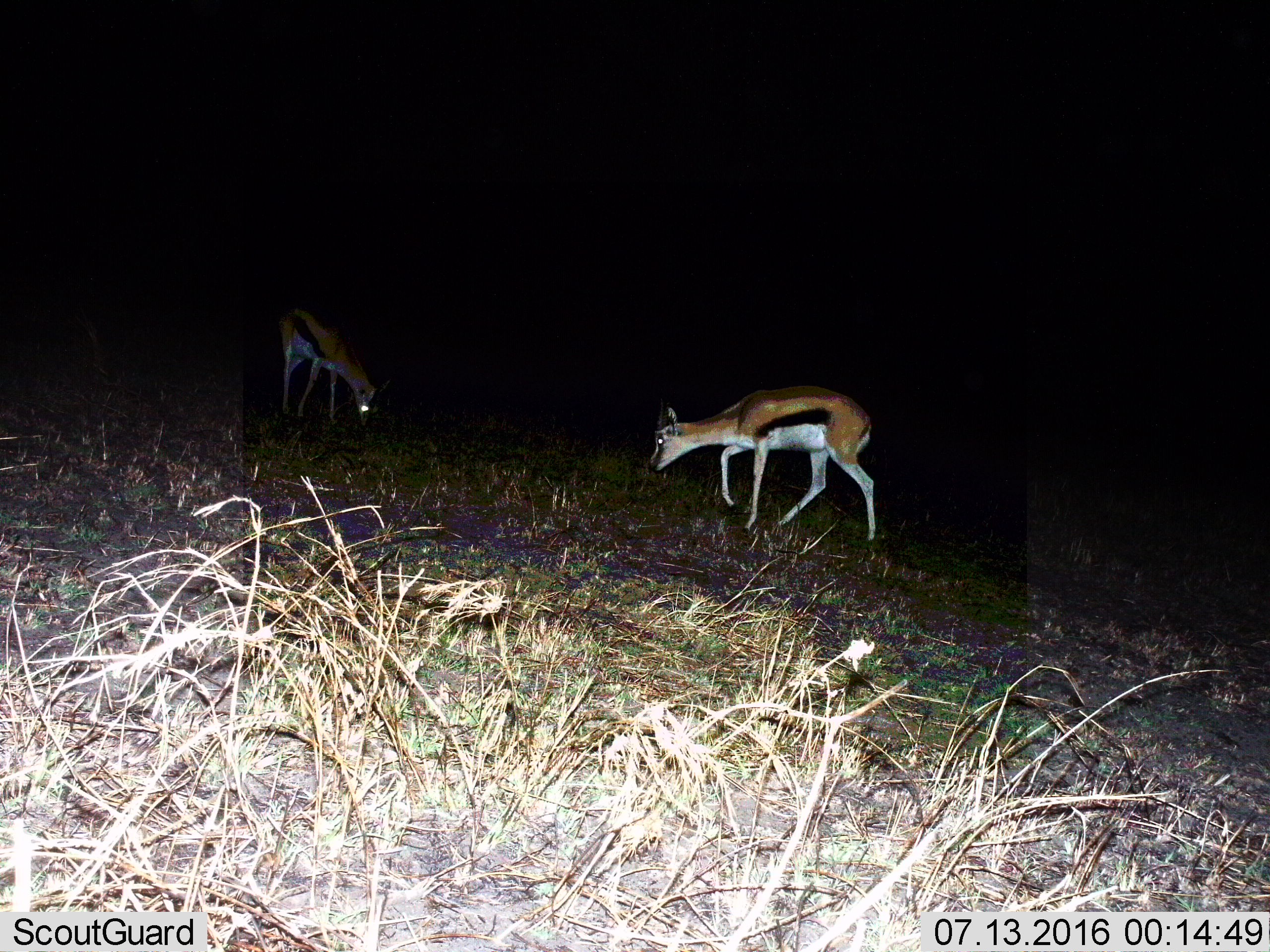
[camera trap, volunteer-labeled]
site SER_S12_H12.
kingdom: Animalia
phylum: Chordata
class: Mammalia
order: Artiodactyla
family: Bovidae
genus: Eudorcas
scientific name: Eudorcas thomsonii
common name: thomson's gazelle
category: gazellethomsons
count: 2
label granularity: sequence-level